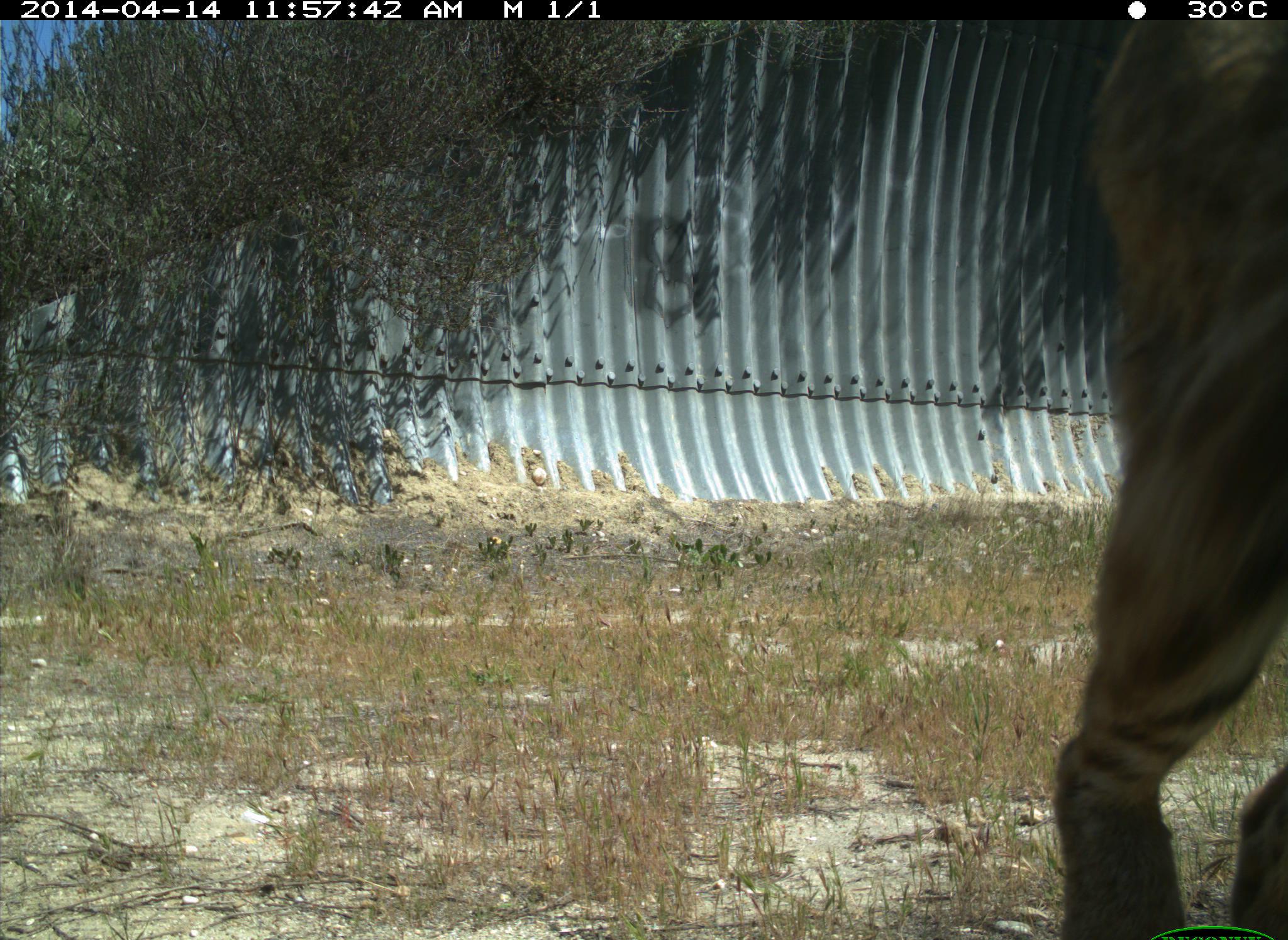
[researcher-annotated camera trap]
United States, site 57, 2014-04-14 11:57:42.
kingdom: Animalia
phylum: Chordata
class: Mammalia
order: Carnivora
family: Felidae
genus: Lynx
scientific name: Lynx rufus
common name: bobcat